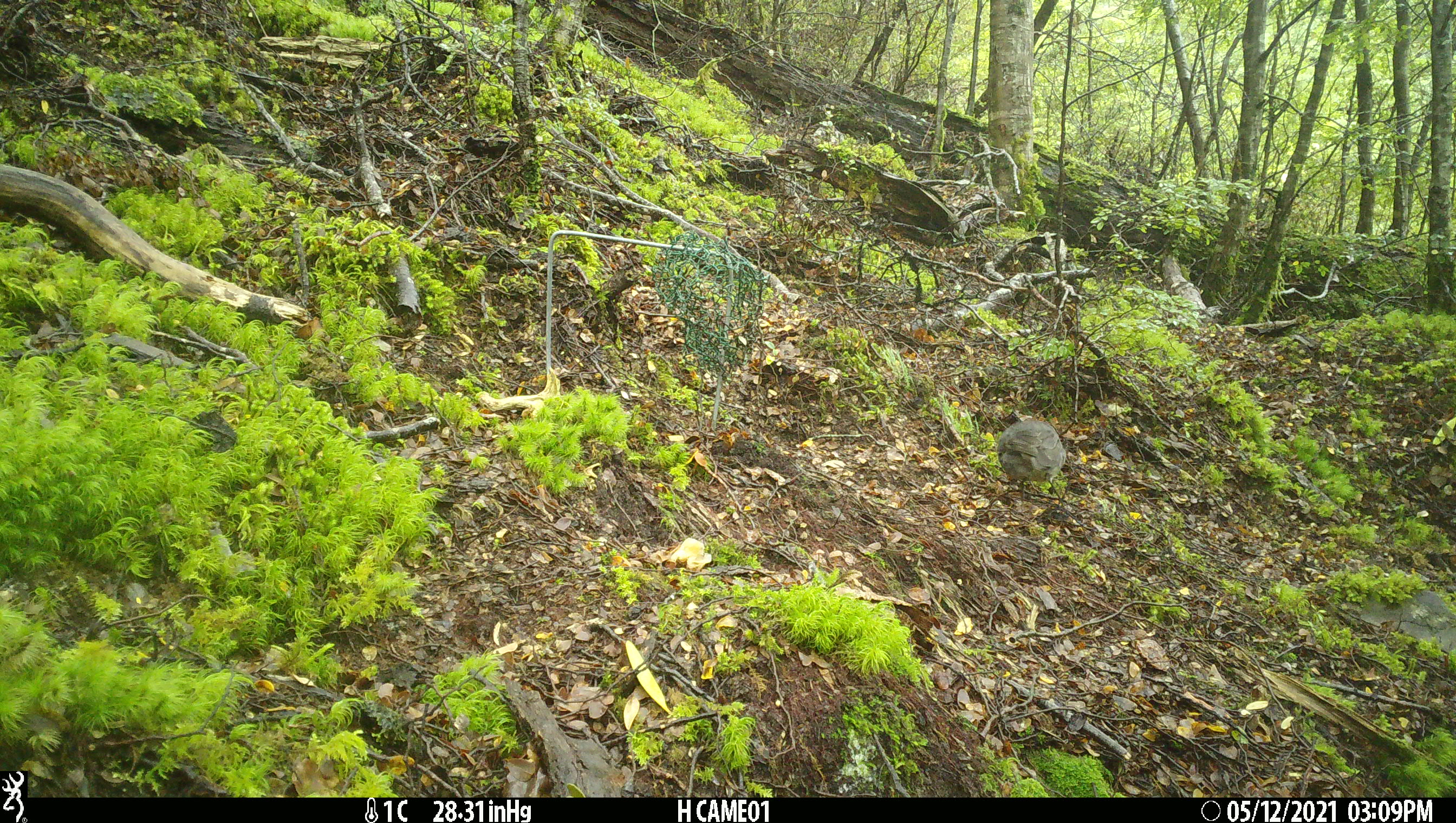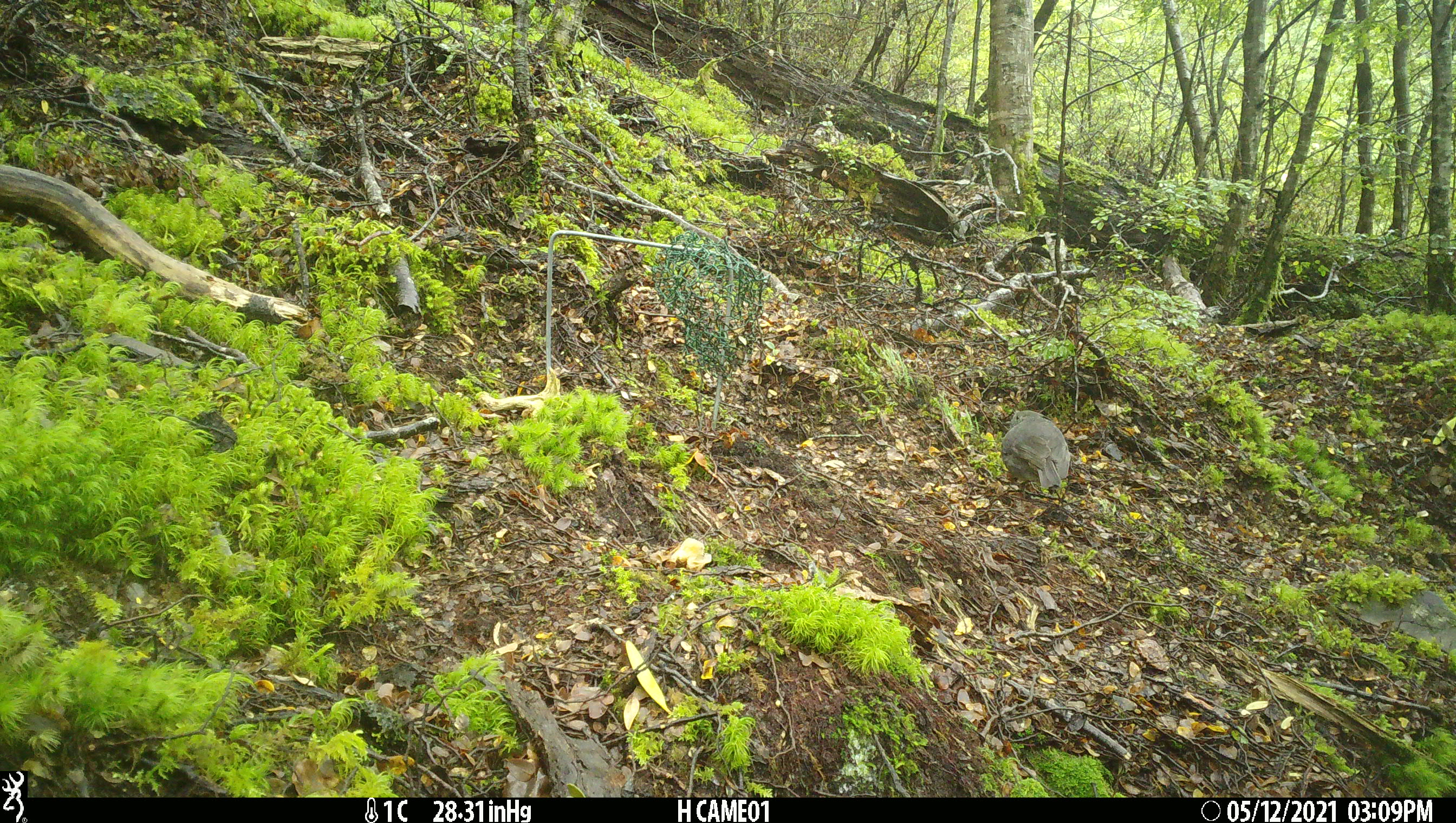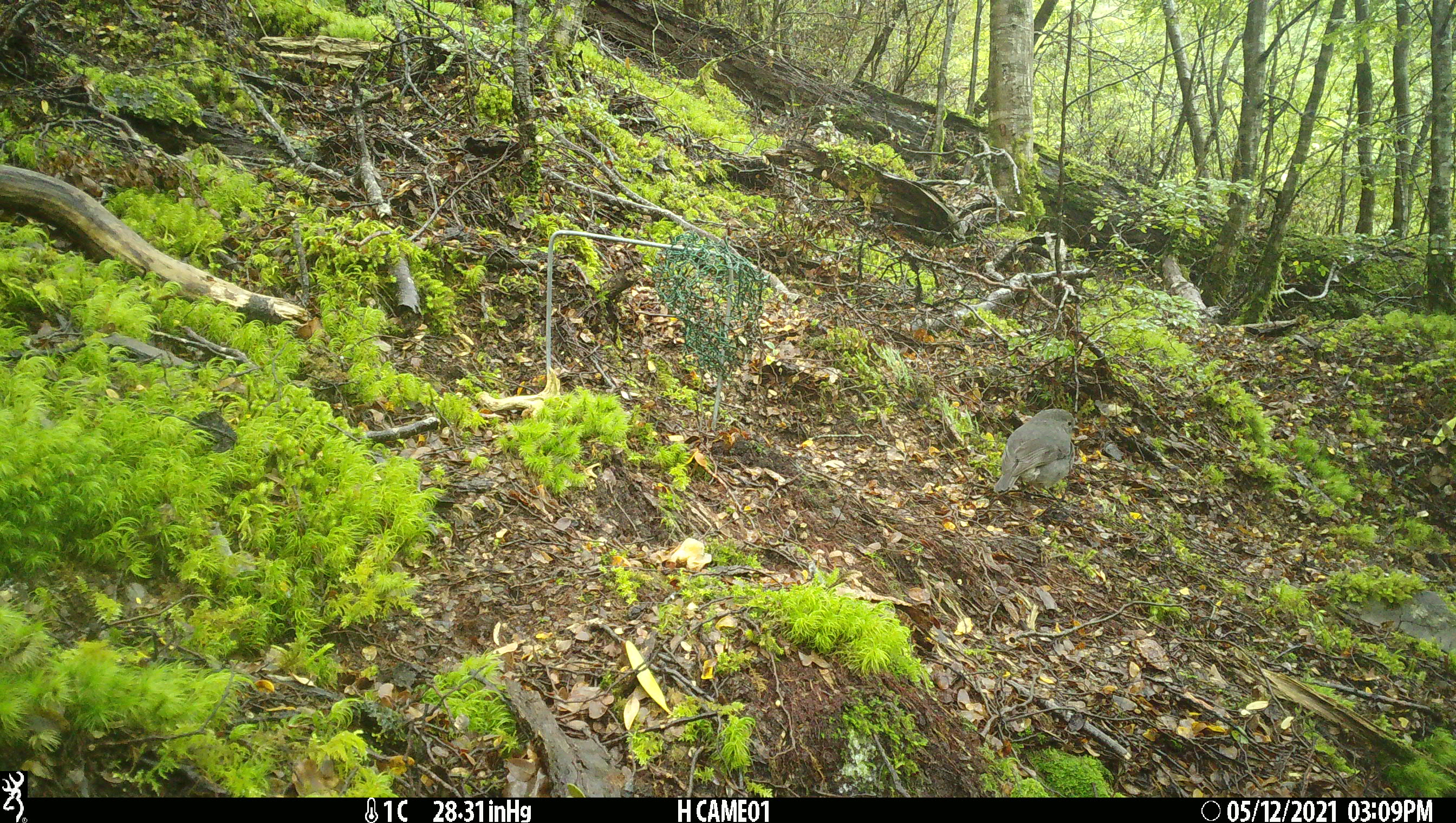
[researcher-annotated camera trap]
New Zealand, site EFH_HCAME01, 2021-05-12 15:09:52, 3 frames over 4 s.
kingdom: Animalia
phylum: Chordata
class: Aves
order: Passeriformes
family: Petroicidae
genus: Petroica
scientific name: Petroica australis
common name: new zealand robin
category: robin